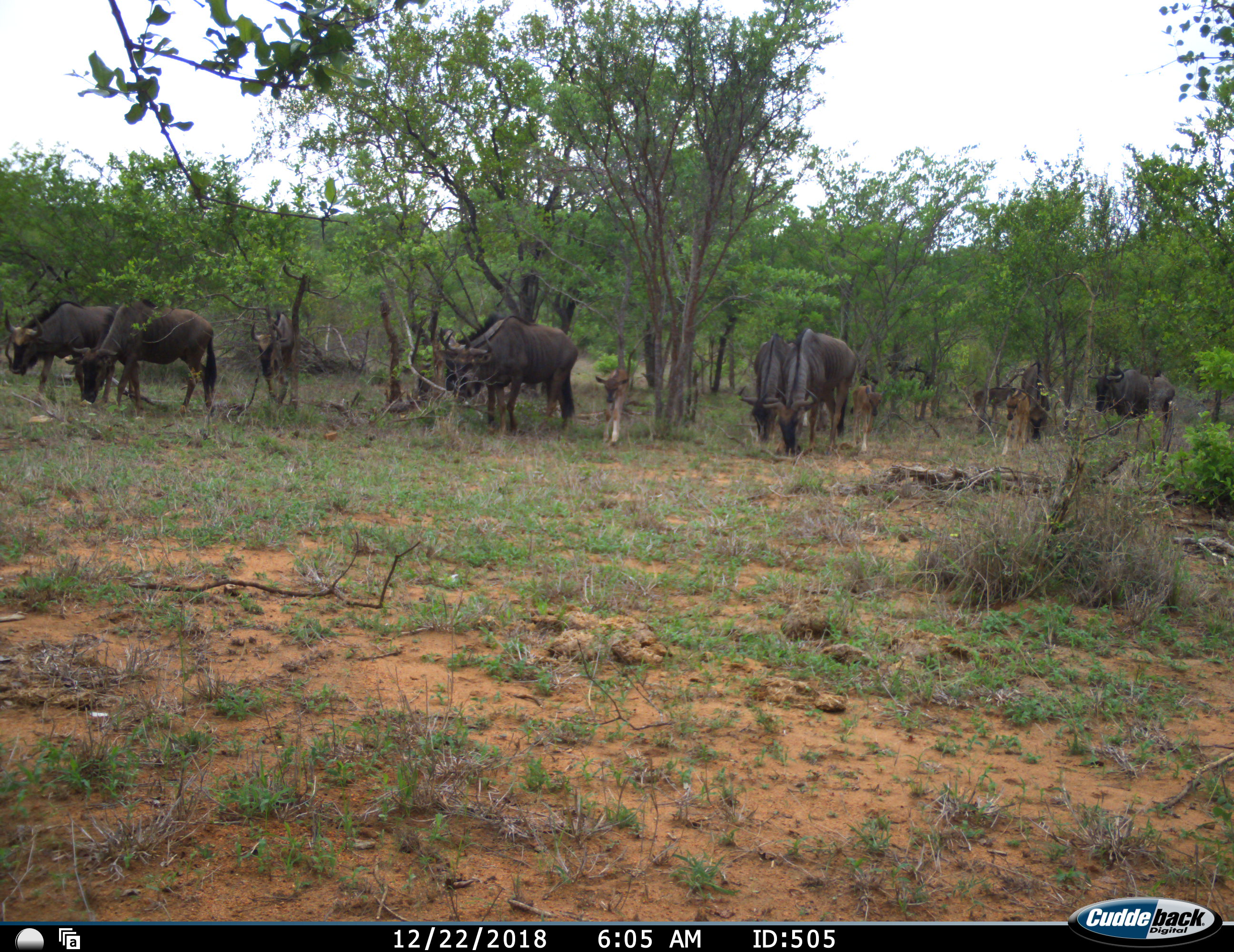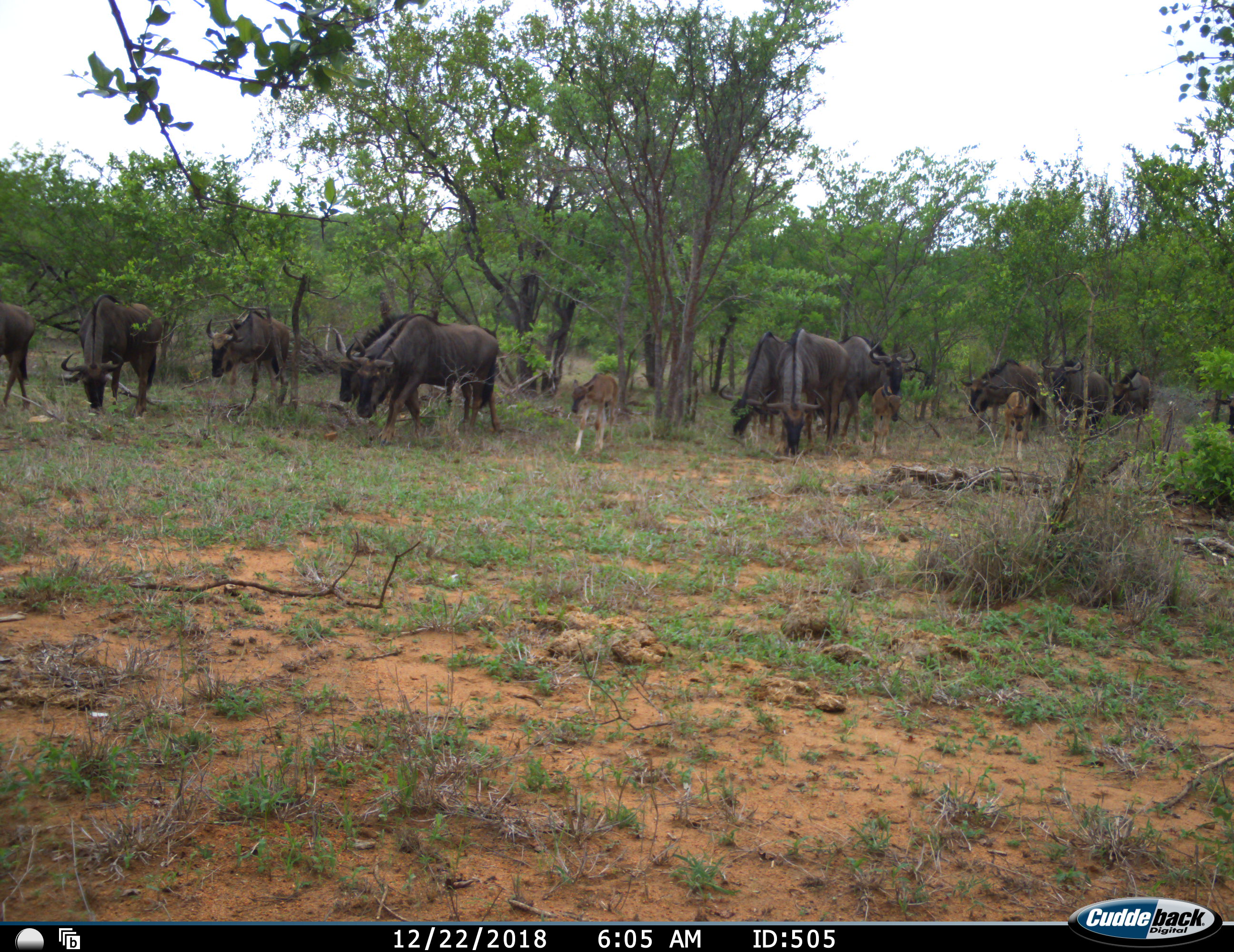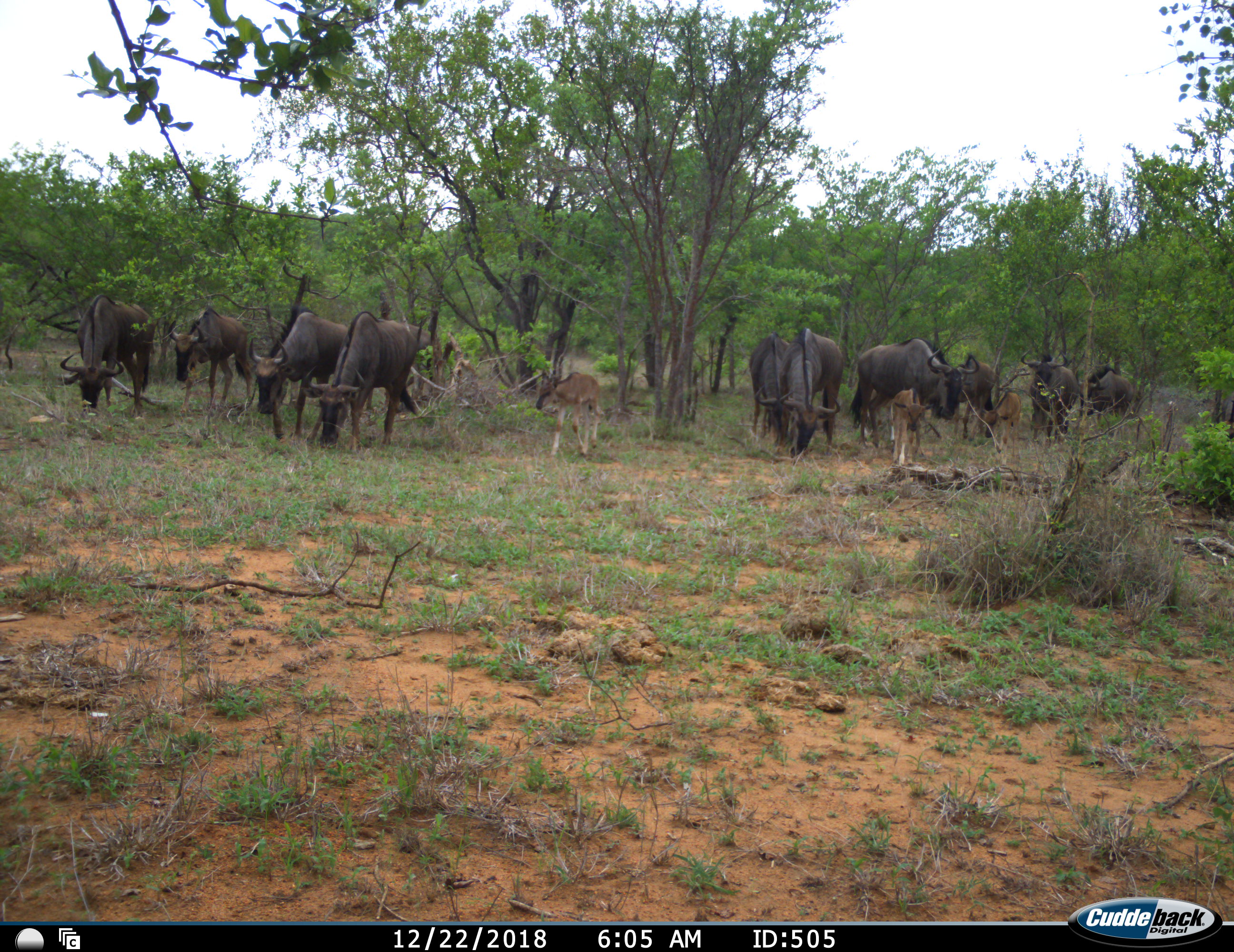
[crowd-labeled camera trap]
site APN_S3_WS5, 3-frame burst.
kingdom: Animalia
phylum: Chordata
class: Mammalia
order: Artiodactyla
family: Bovidae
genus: Connochaetes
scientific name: Connochaetes taurinus taurinus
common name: blue wildebeest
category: wildebeestblue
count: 11-50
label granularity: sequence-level